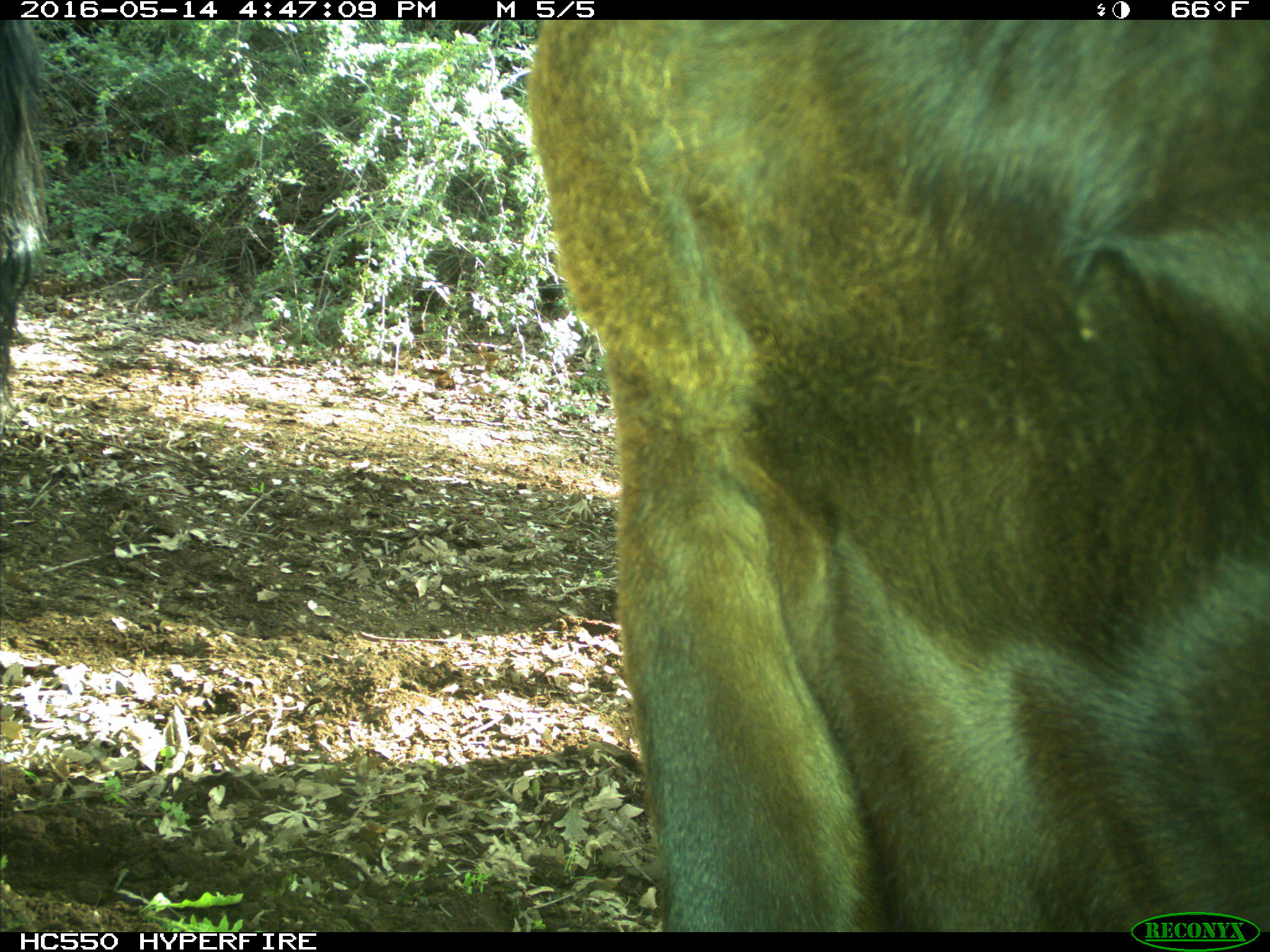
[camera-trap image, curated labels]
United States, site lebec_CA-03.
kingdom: Animalia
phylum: Chordata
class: Mammalia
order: Artiodactyla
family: Bovidae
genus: Bos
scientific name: Bos taurus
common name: domestic cow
Bos taurus (domestic cow).